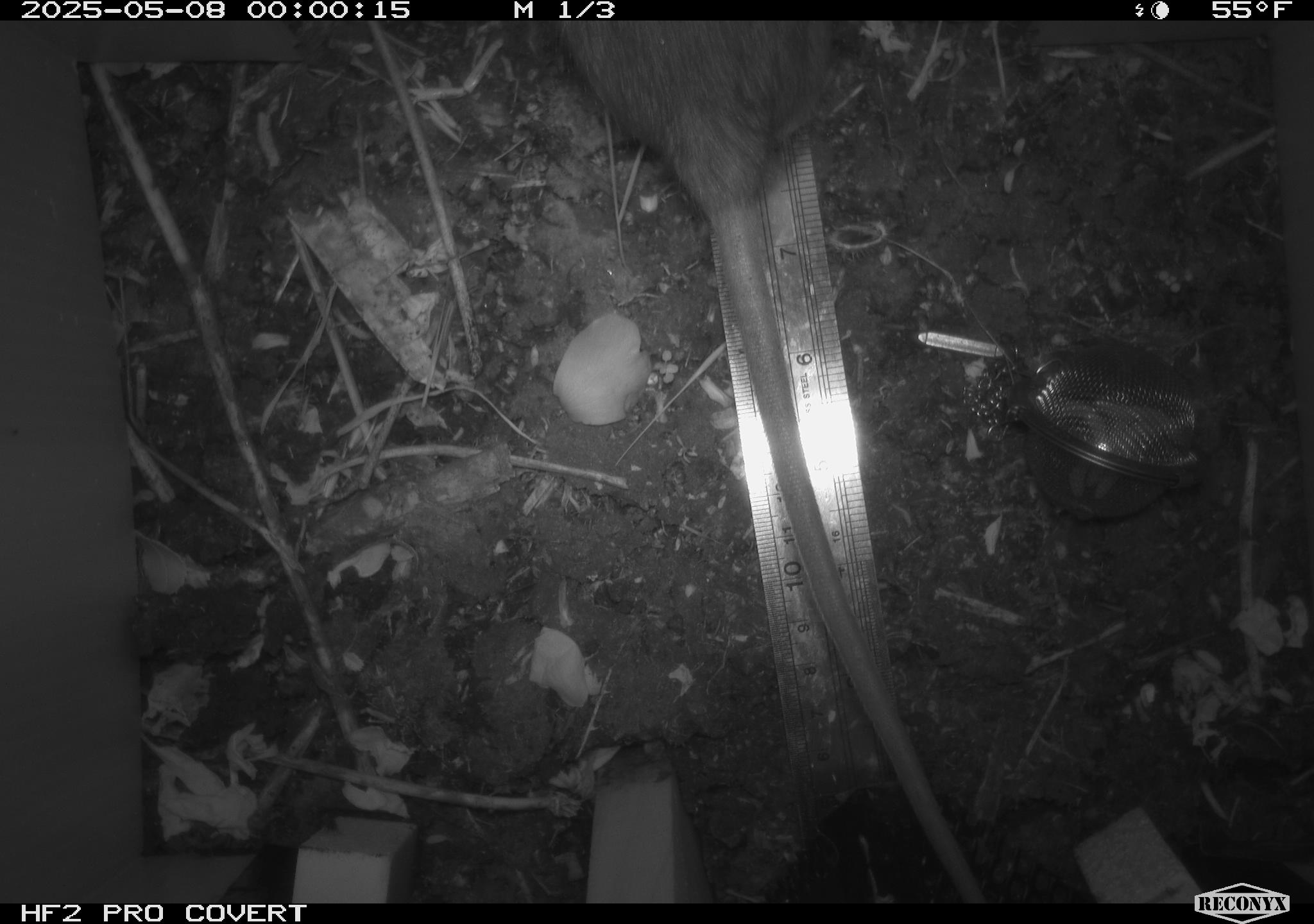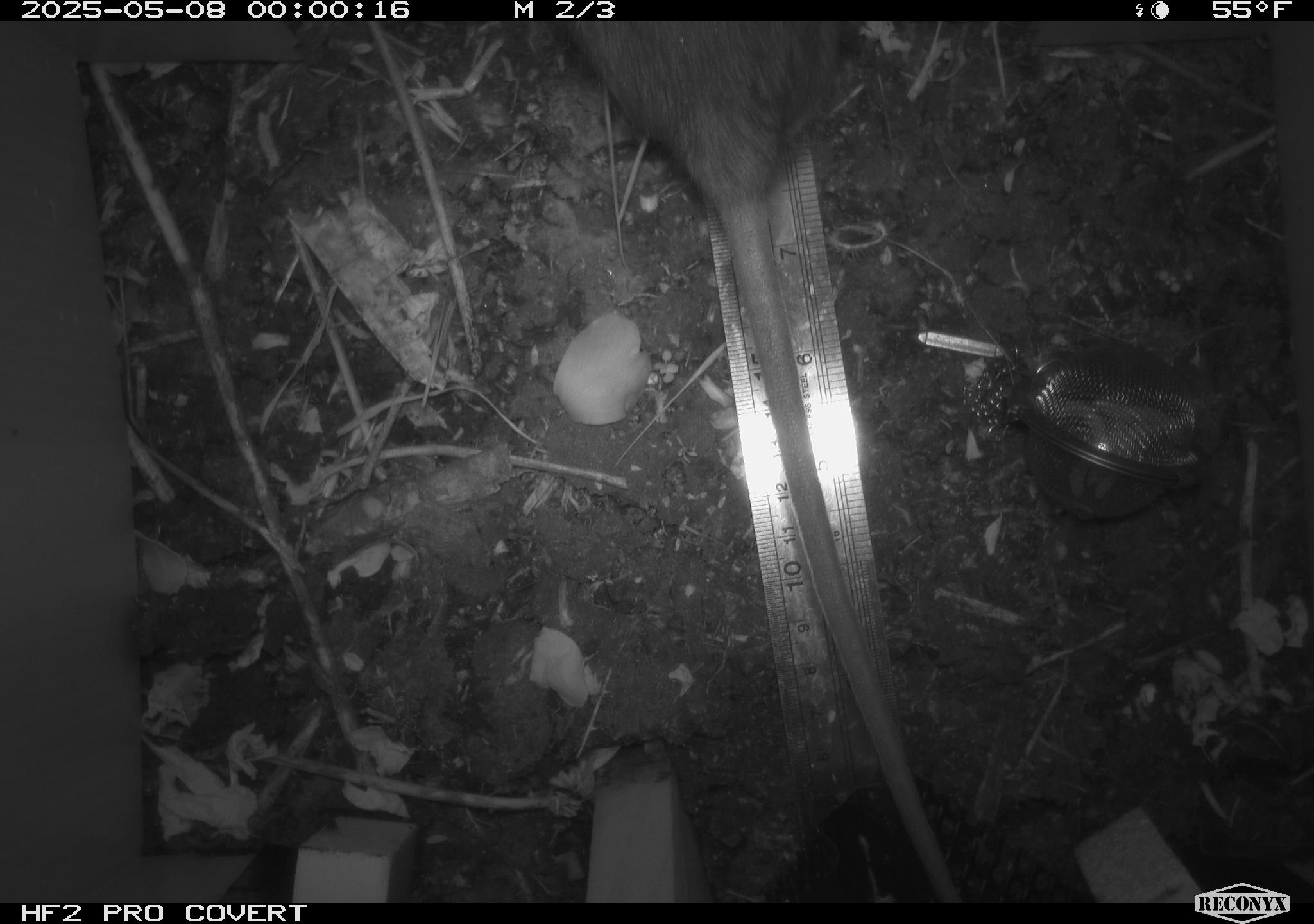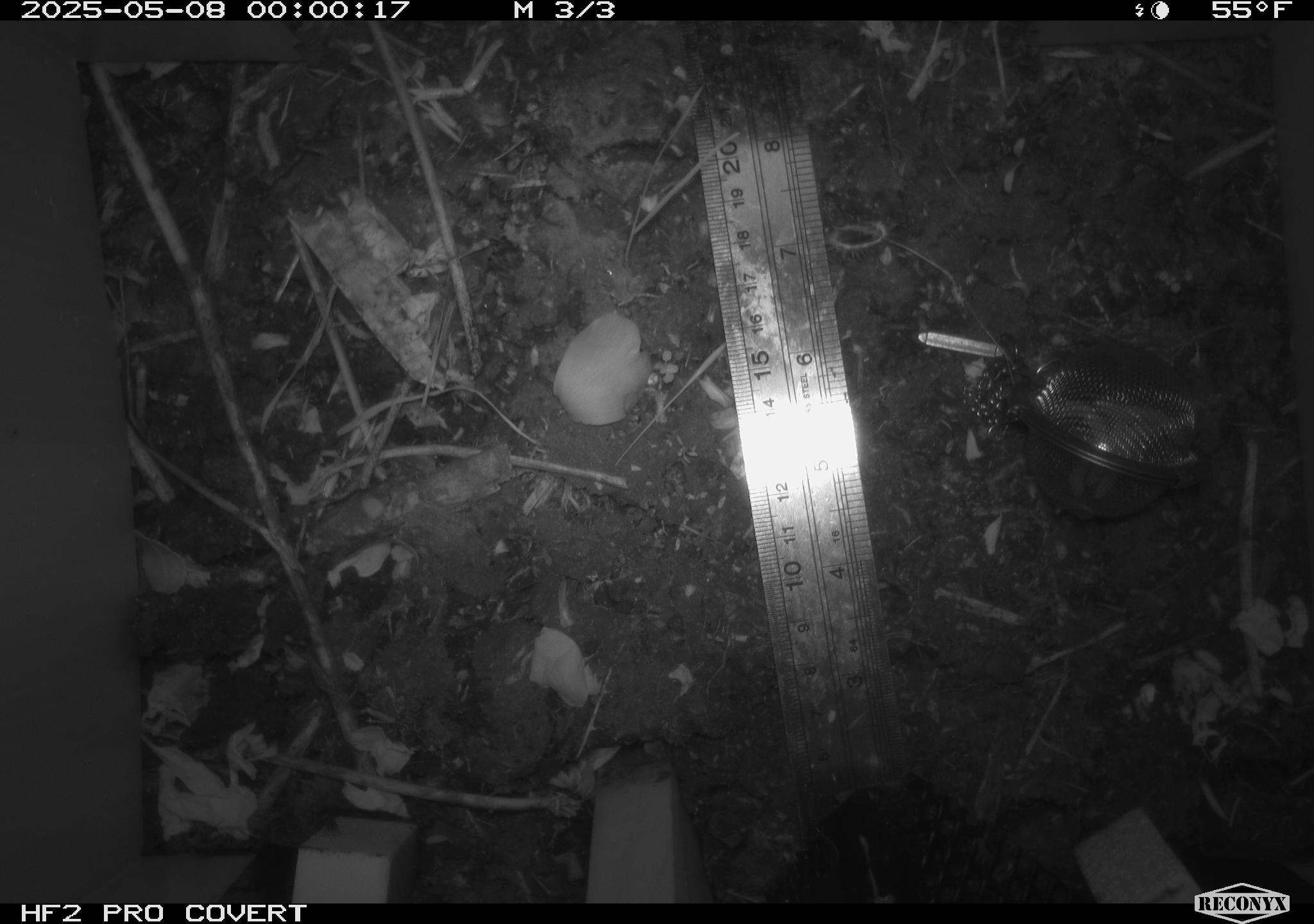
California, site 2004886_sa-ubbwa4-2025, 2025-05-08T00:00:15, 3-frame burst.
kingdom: Animalia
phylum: Chordata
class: Mammalia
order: Rodentia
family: Muridae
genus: Rattus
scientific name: Rattus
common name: rat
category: rattus species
Rattus species (rat) (Rattus).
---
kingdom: Animalia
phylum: Chordata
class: Mammalia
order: Rodentia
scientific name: Rodentia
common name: rodent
Rodent (Rodentia).